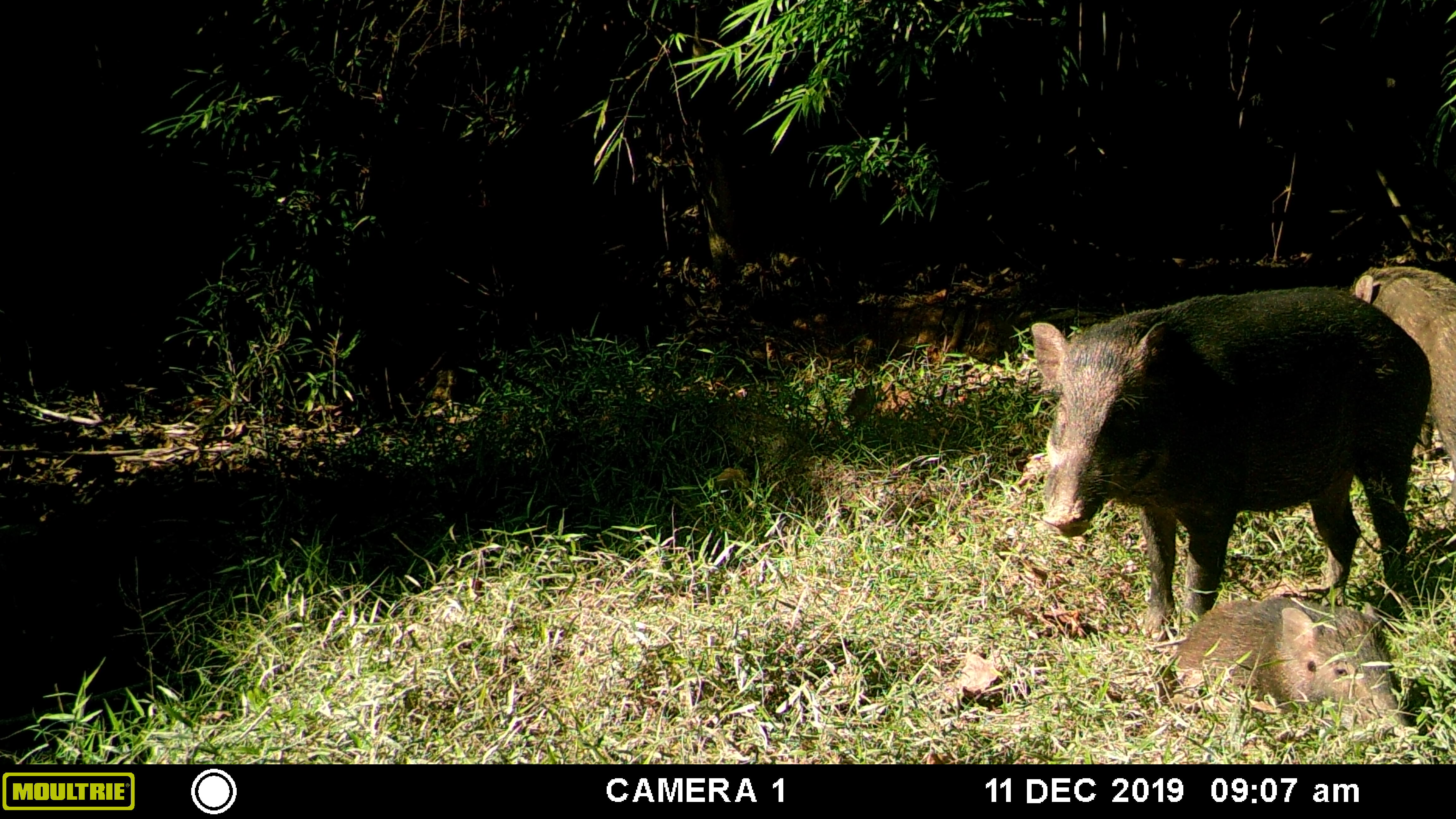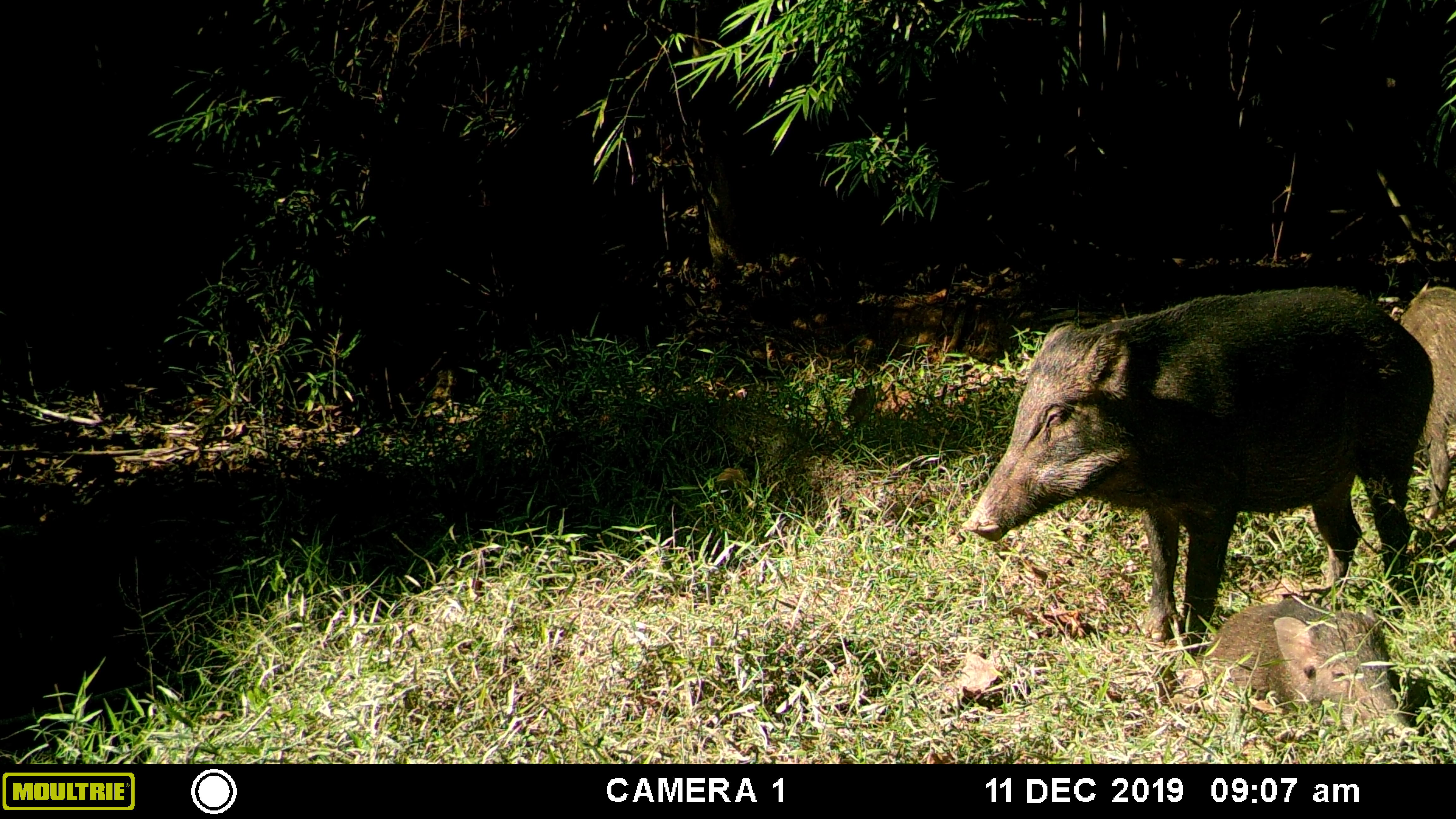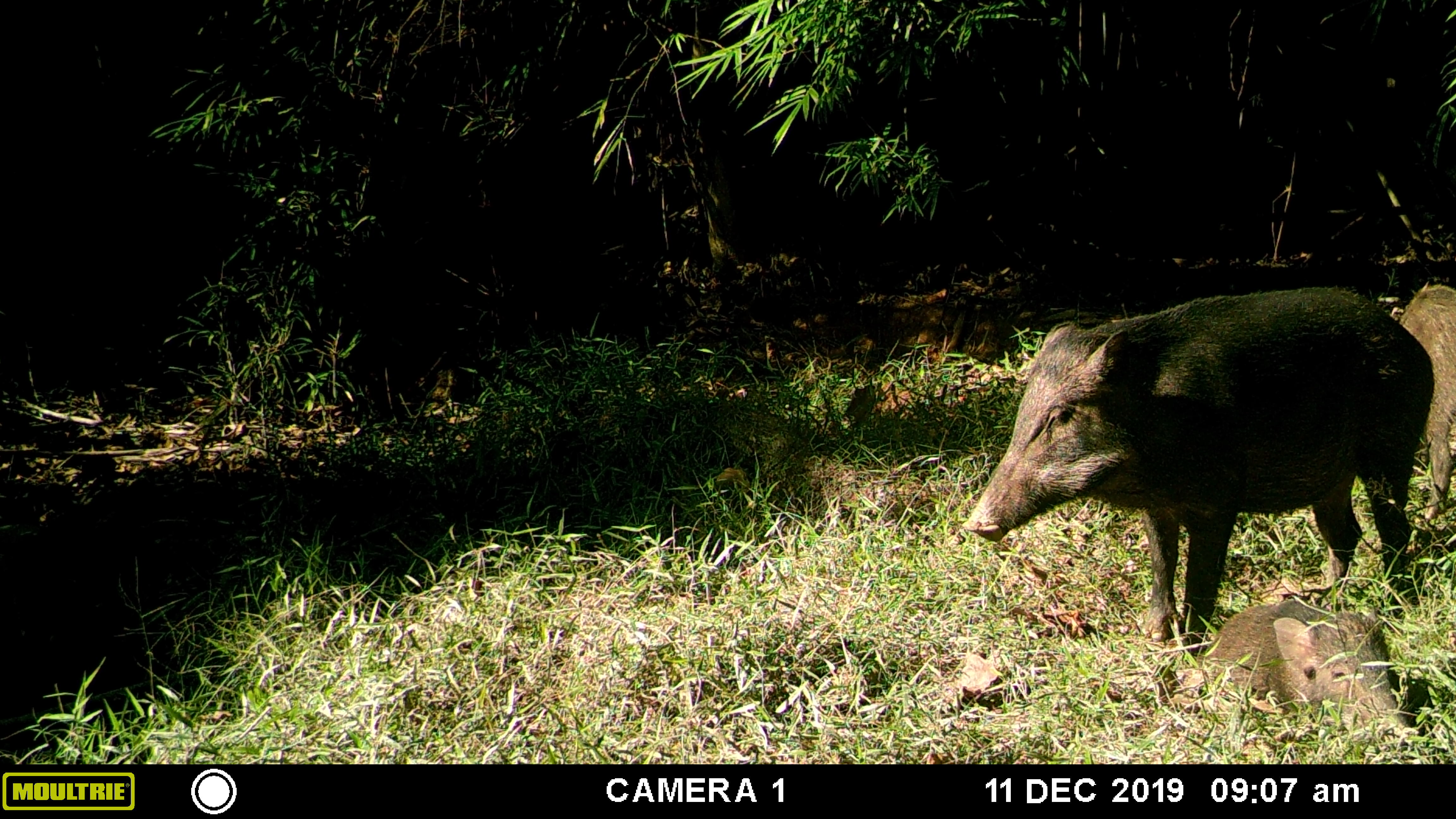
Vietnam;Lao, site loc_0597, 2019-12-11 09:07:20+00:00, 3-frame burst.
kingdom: Animalia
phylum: Chordata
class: Mammalia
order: Artiodactyla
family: Suidae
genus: Sus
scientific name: Sus scrofa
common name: eurasian wild pig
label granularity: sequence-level